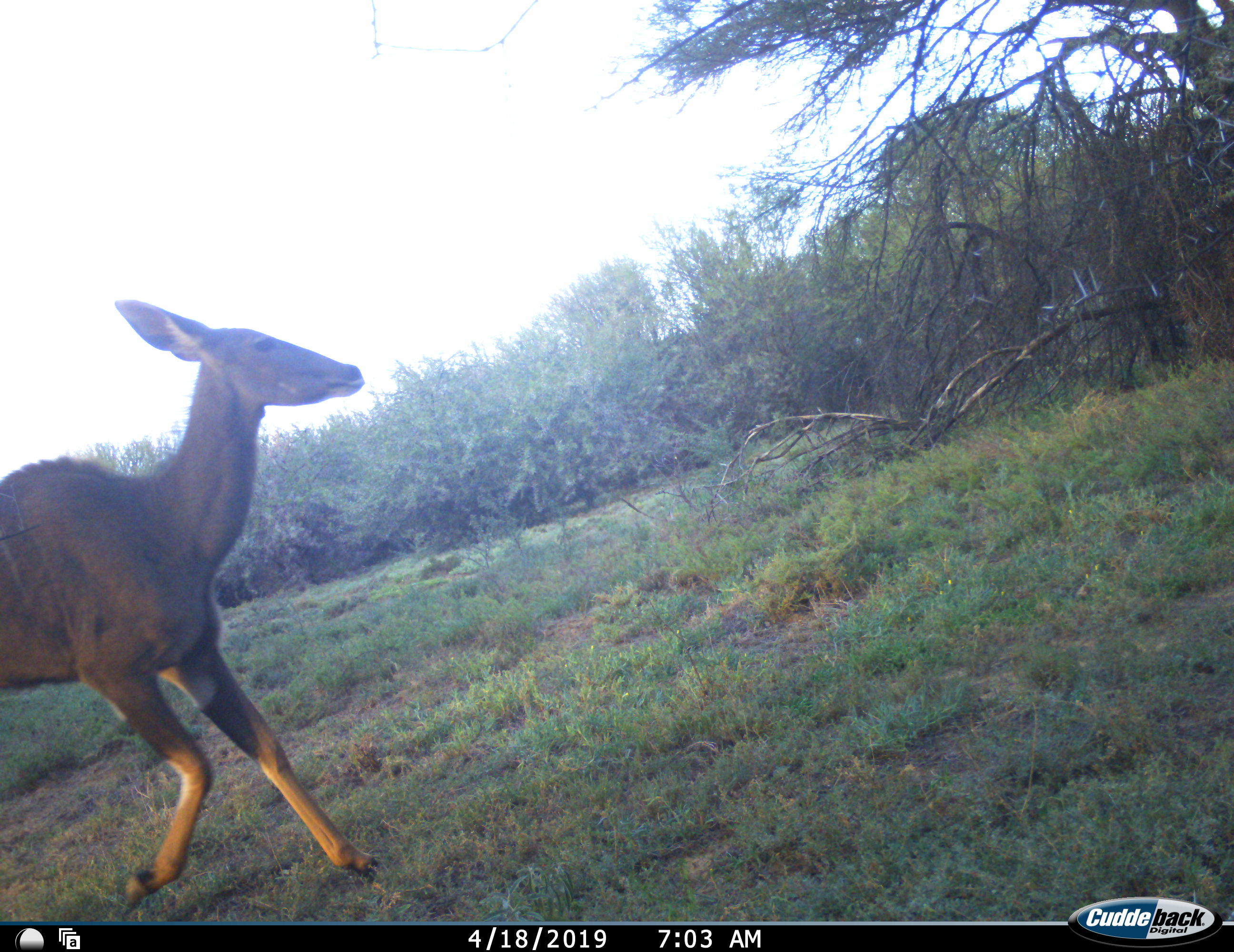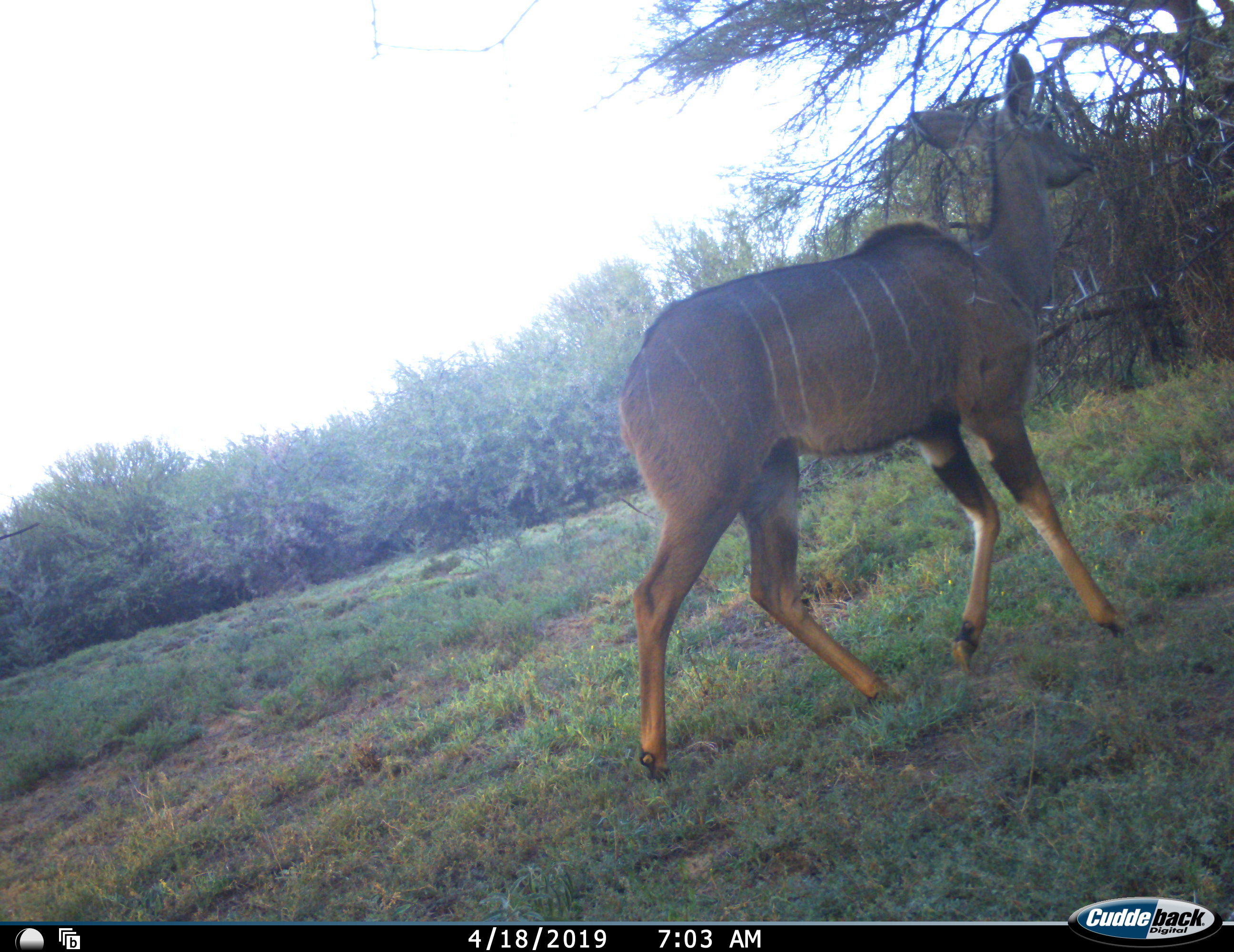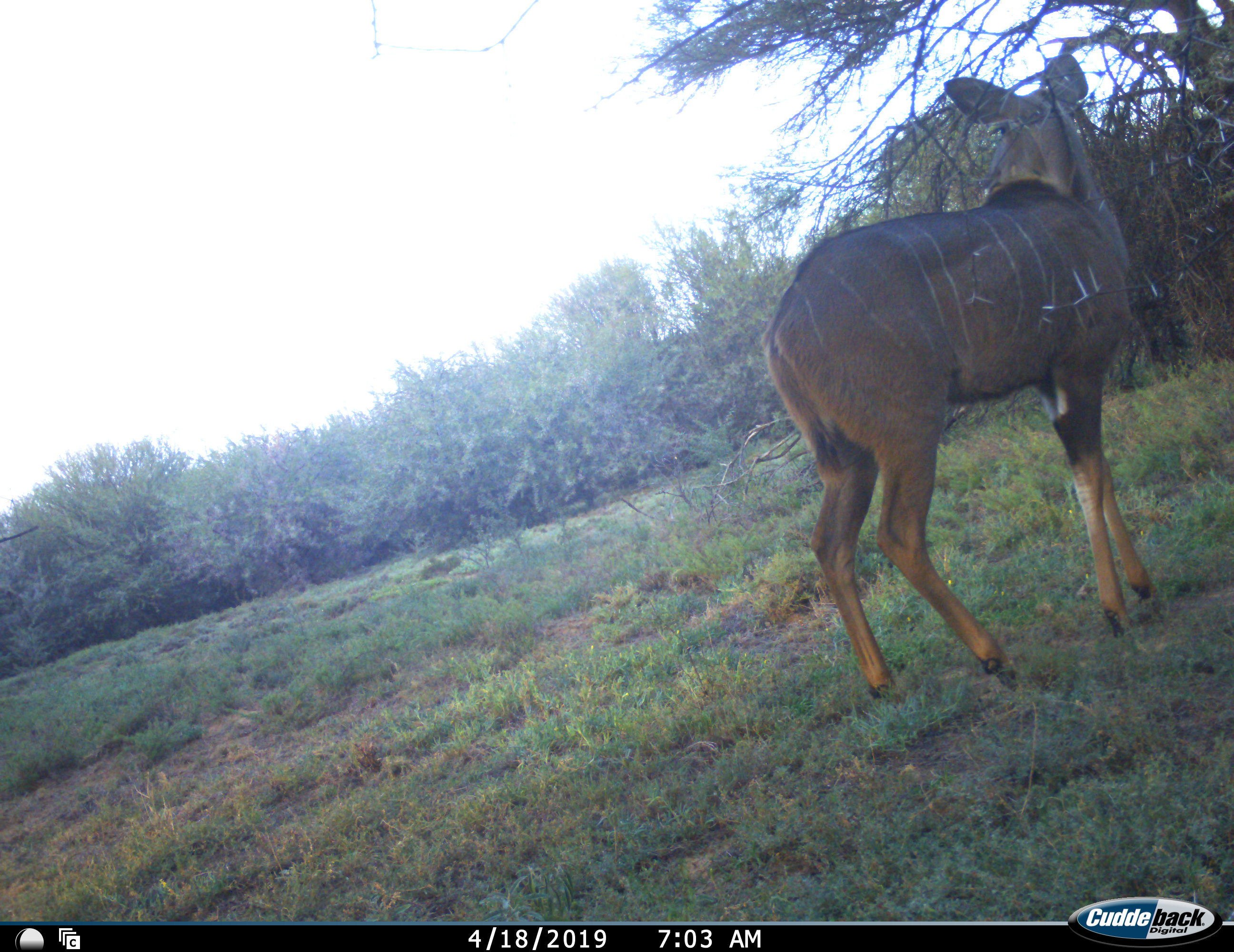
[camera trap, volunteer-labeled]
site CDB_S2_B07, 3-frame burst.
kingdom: Animalia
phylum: Chordata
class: Mammalia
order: Artiodactyla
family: Bovidae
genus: Tragelaphus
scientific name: Tragelaphus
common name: kudu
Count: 1.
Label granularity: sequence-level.